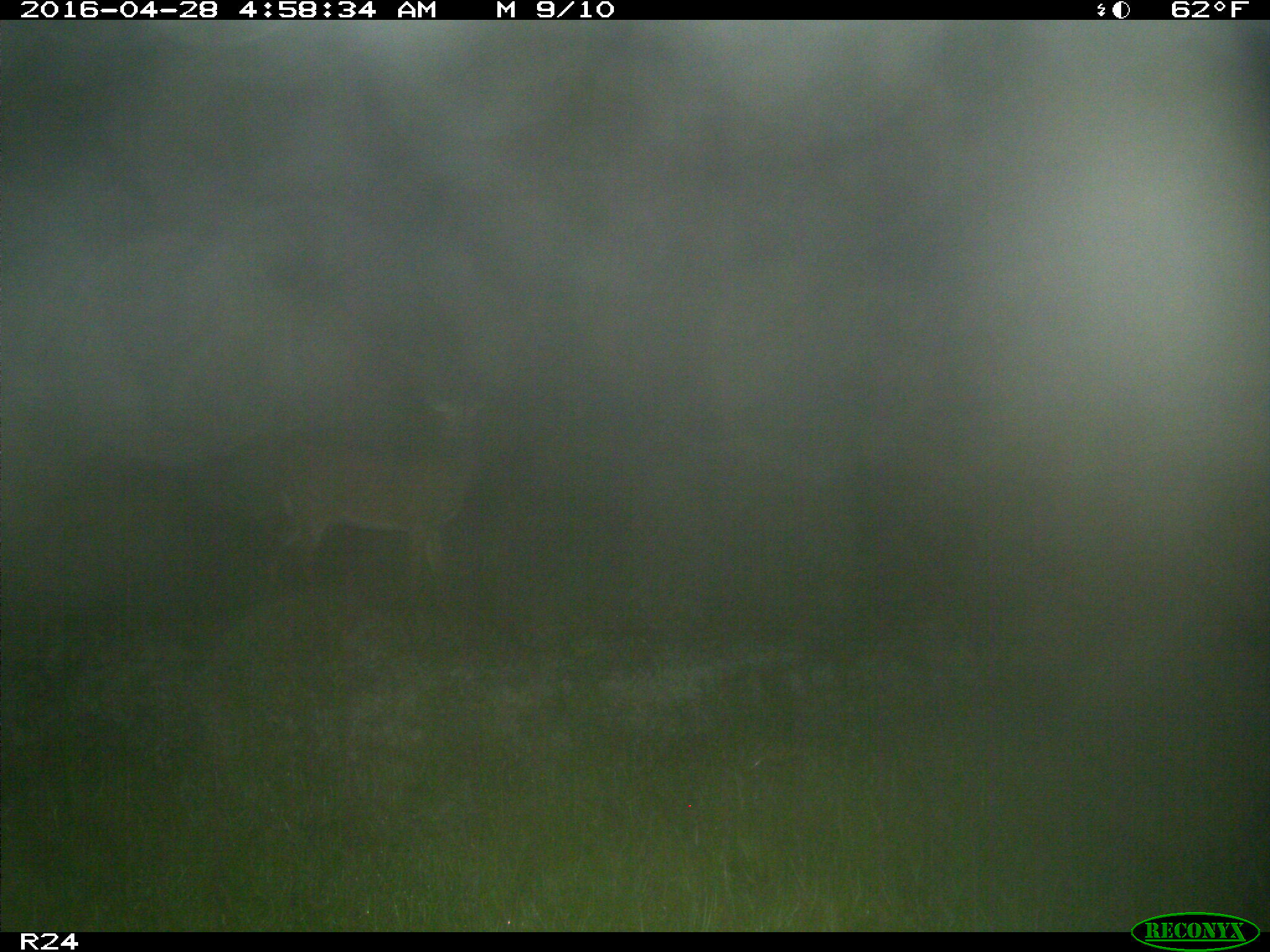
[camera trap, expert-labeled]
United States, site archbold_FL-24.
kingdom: Animalia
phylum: Chordata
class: Mammalia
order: Artiodactyla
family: Cervidae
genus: Odocoileus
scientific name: Odocoileus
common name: deer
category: unidentified deer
Unidentified deer (deer) (Odocoileus).